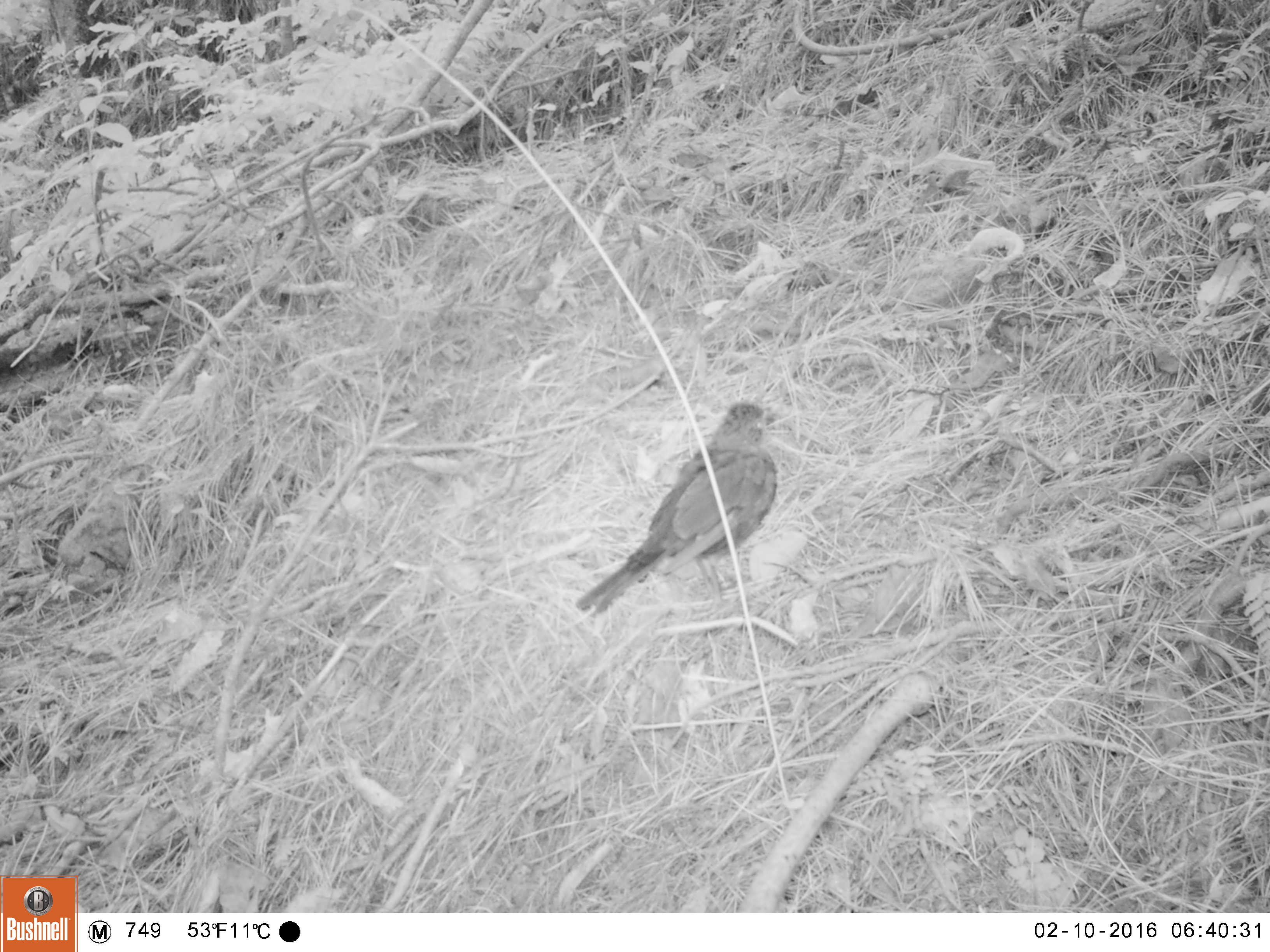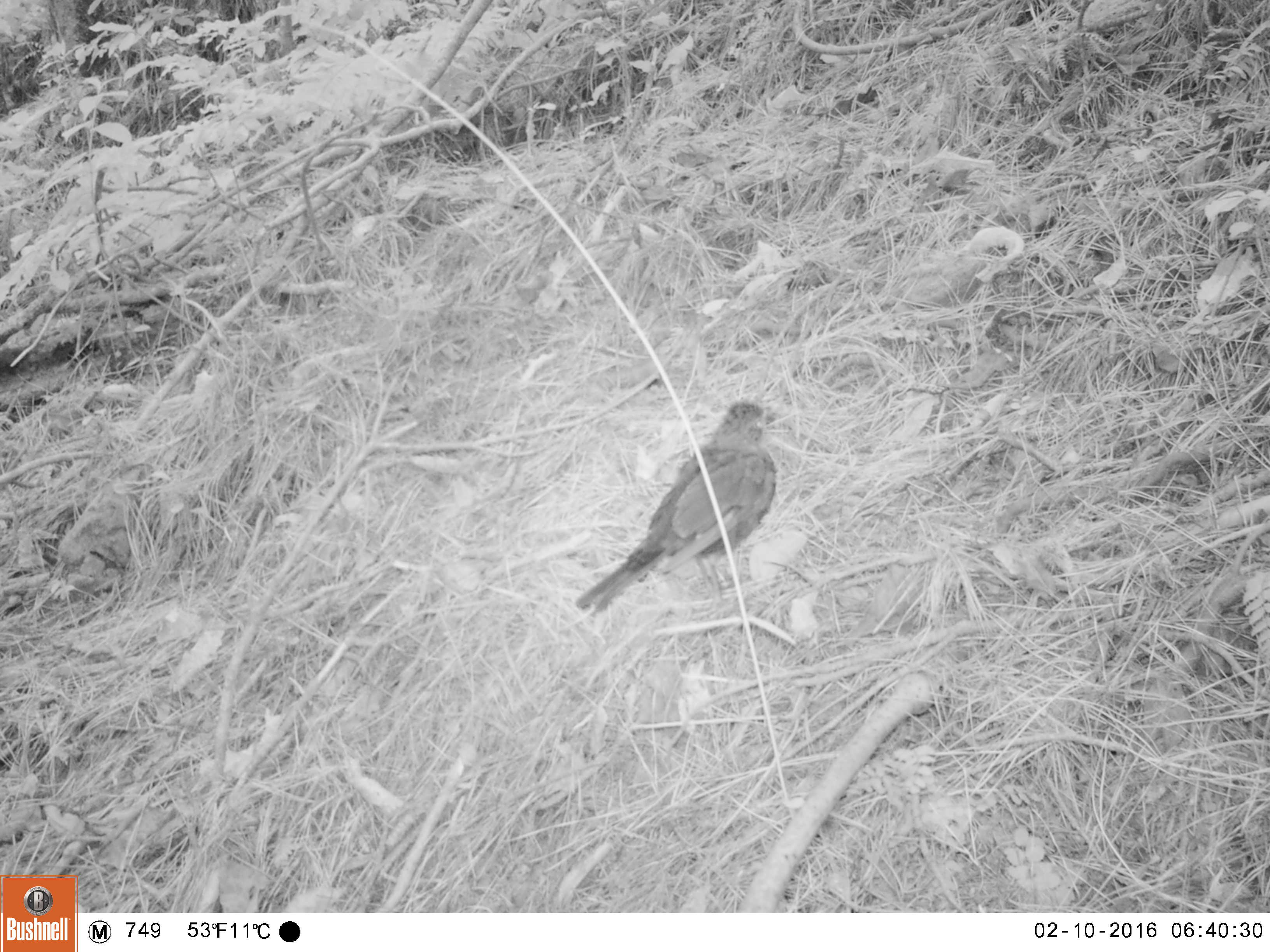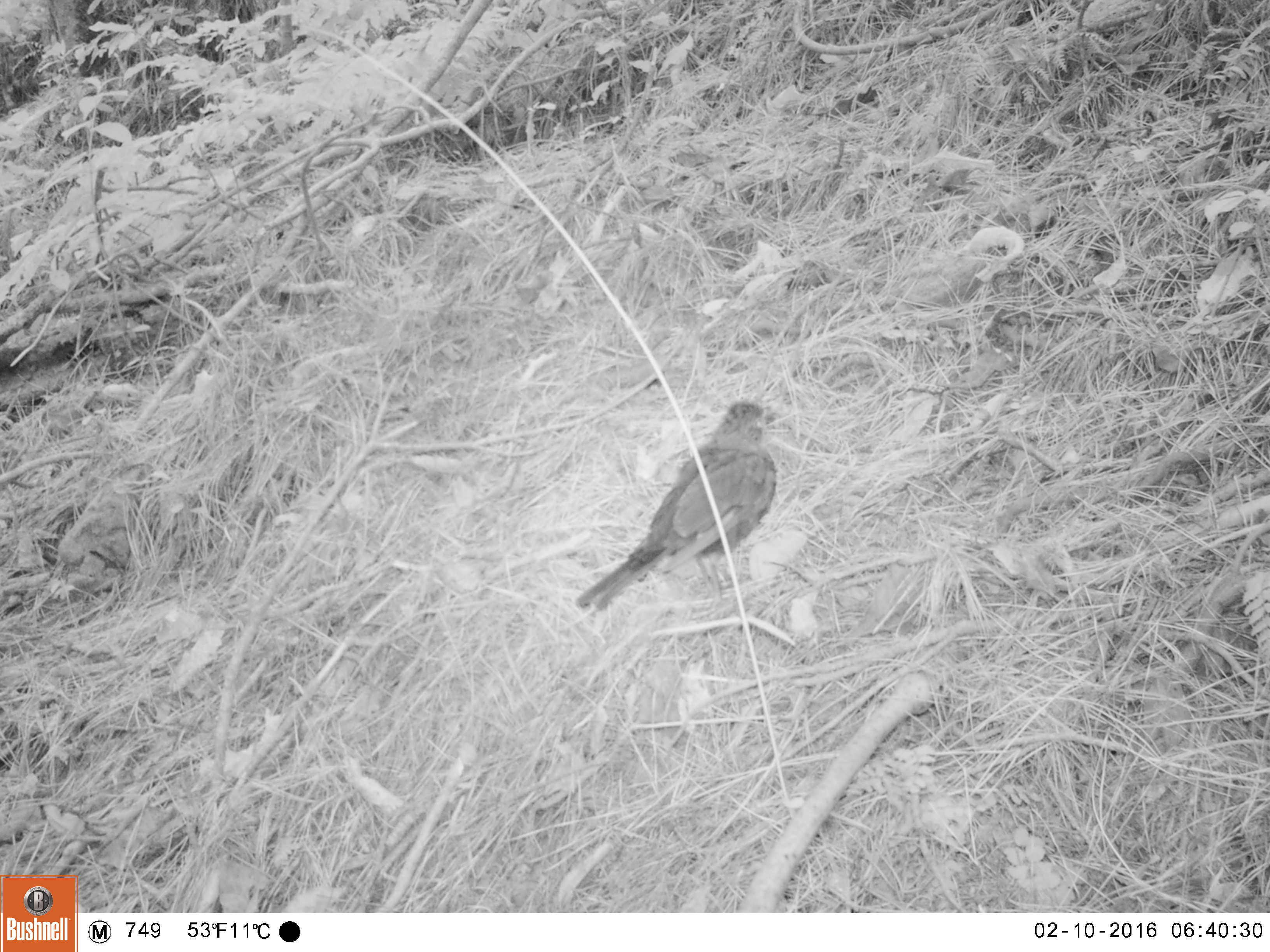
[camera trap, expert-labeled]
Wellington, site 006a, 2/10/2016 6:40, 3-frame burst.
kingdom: Animalia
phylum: Chordata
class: Aves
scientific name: Aves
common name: bird